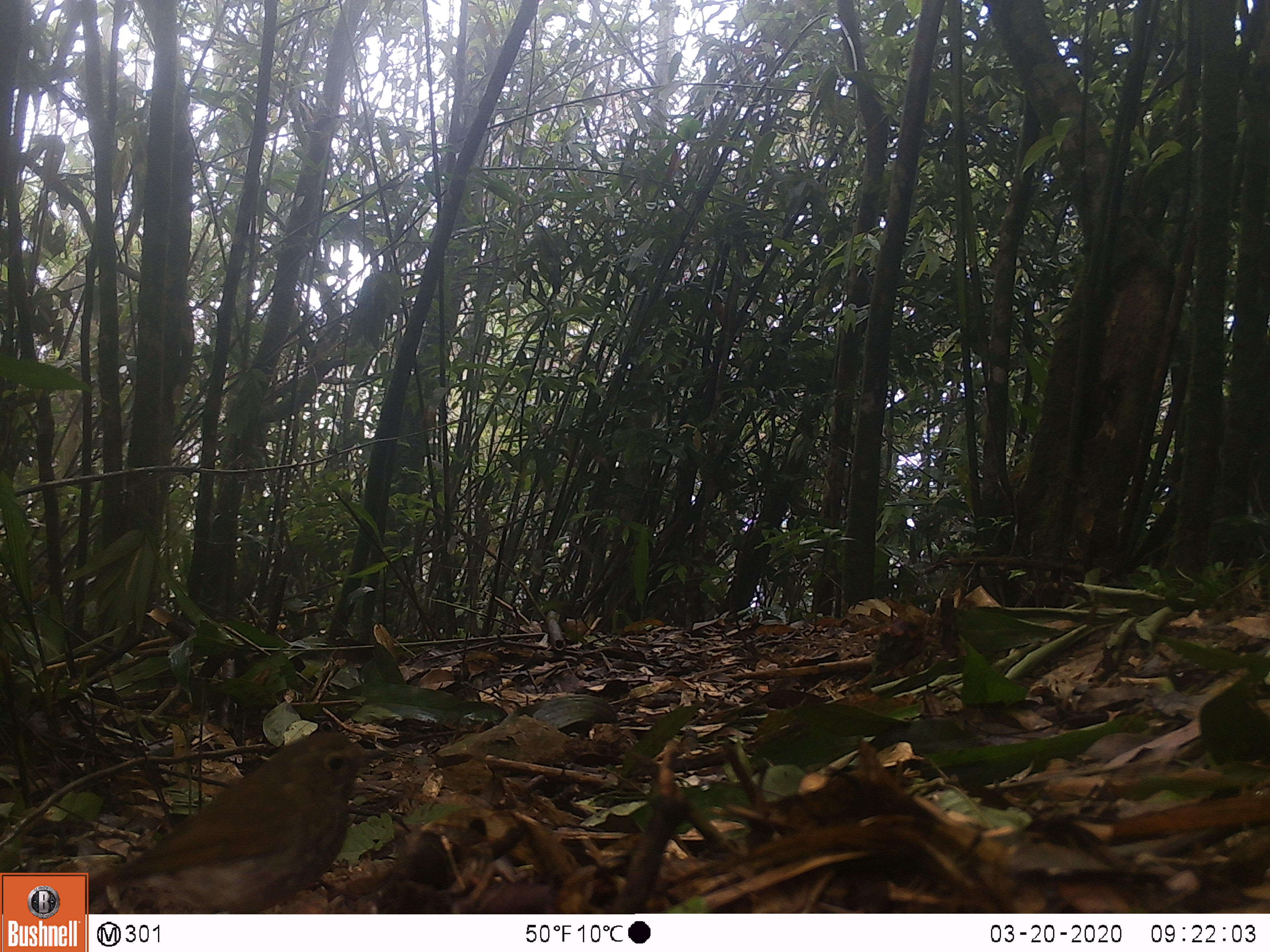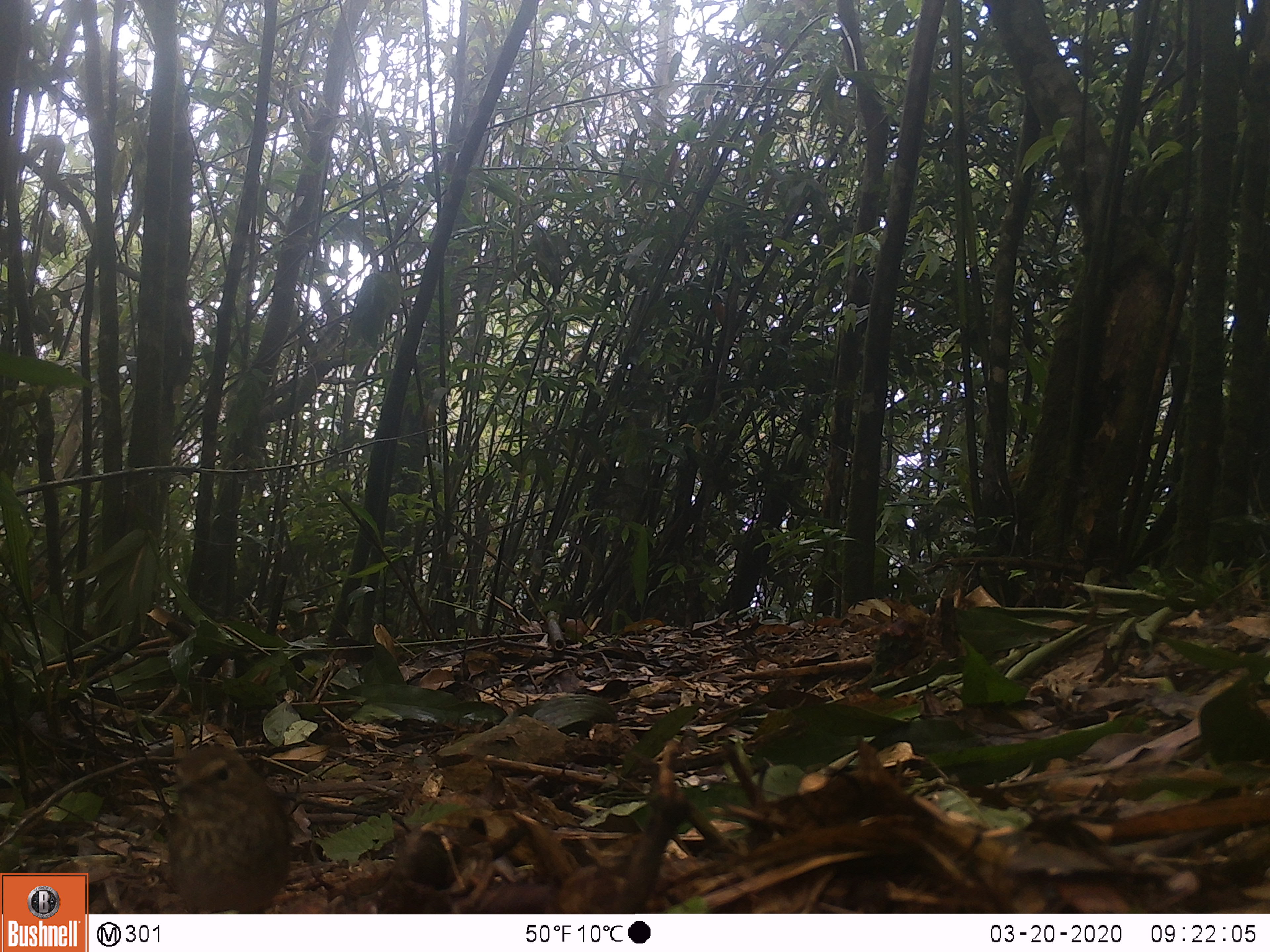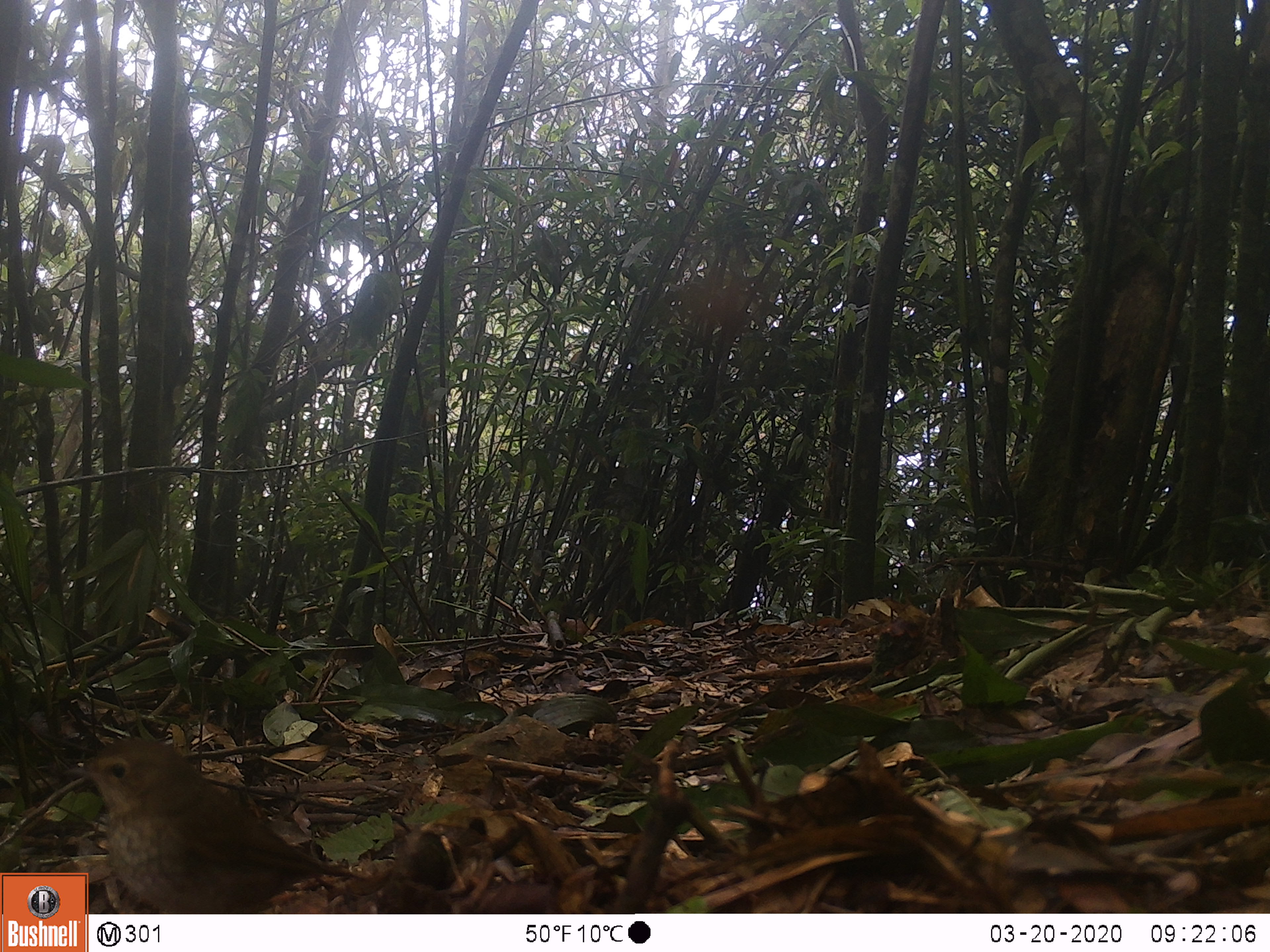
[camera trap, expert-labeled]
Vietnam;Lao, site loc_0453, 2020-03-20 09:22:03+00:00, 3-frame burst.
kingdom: Animalia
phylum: Chordata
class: Aves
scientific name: Aves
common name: bird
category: unidentified bird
Unidentified bird (bird) (Aves). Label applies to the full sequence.